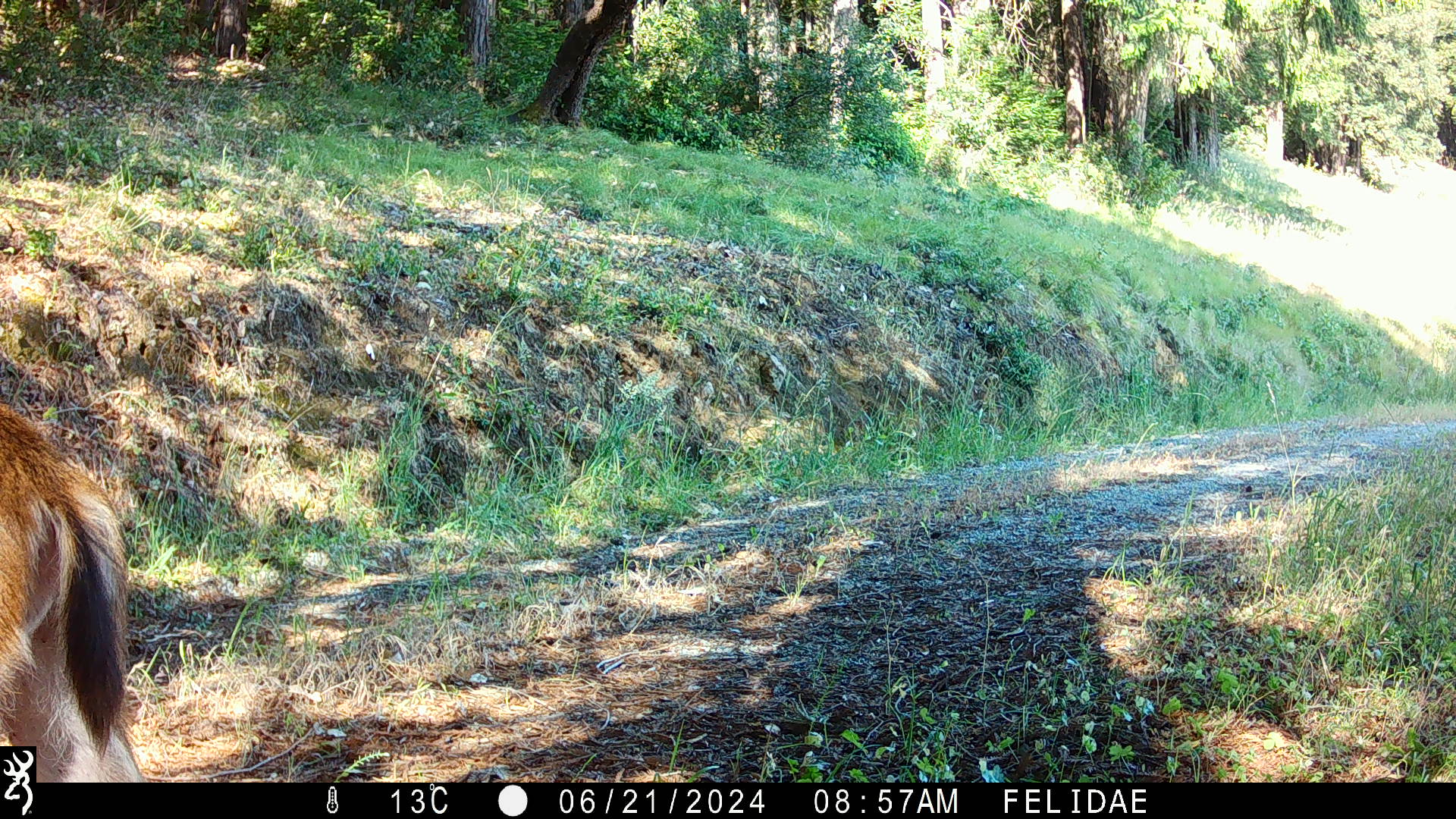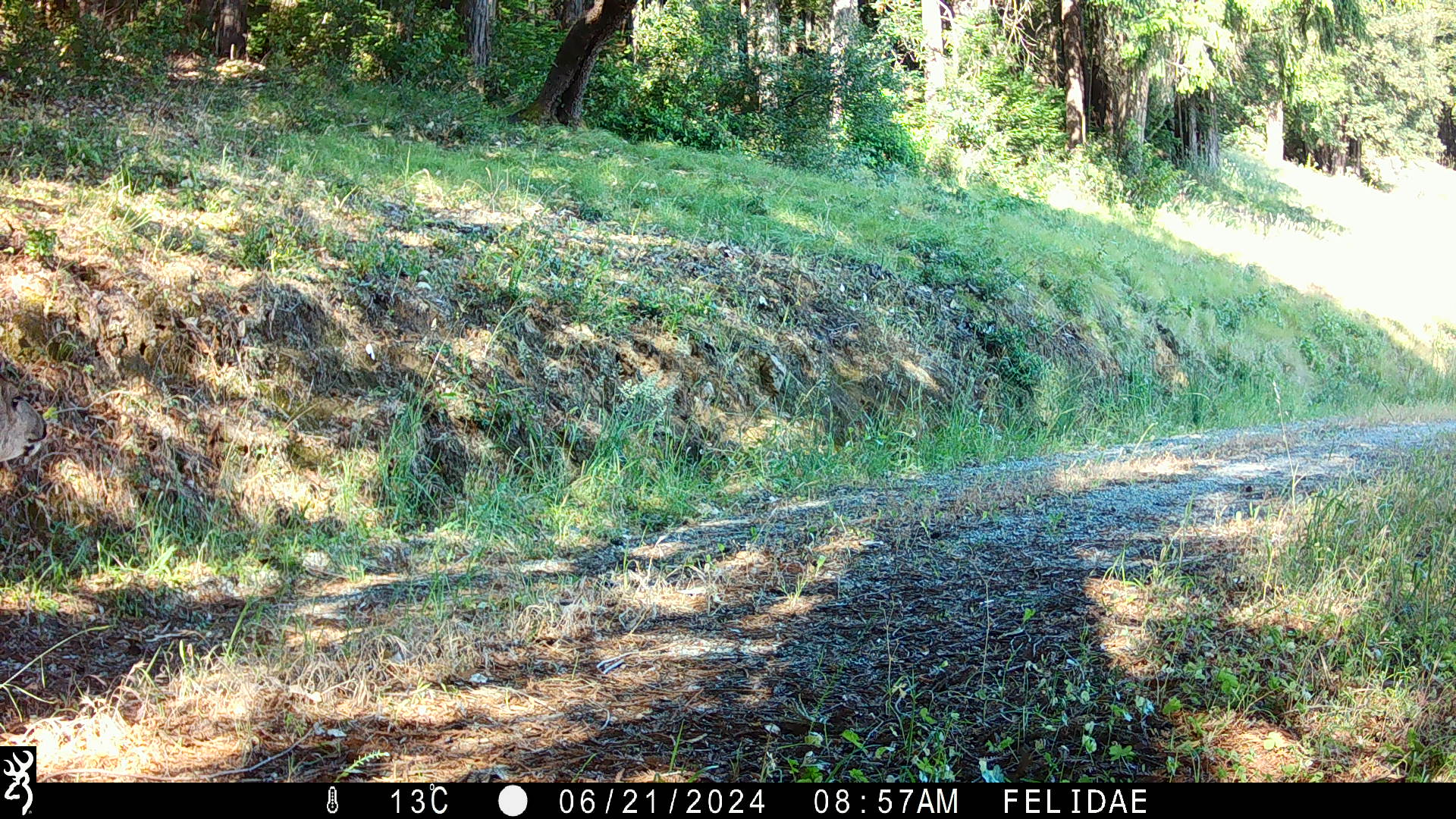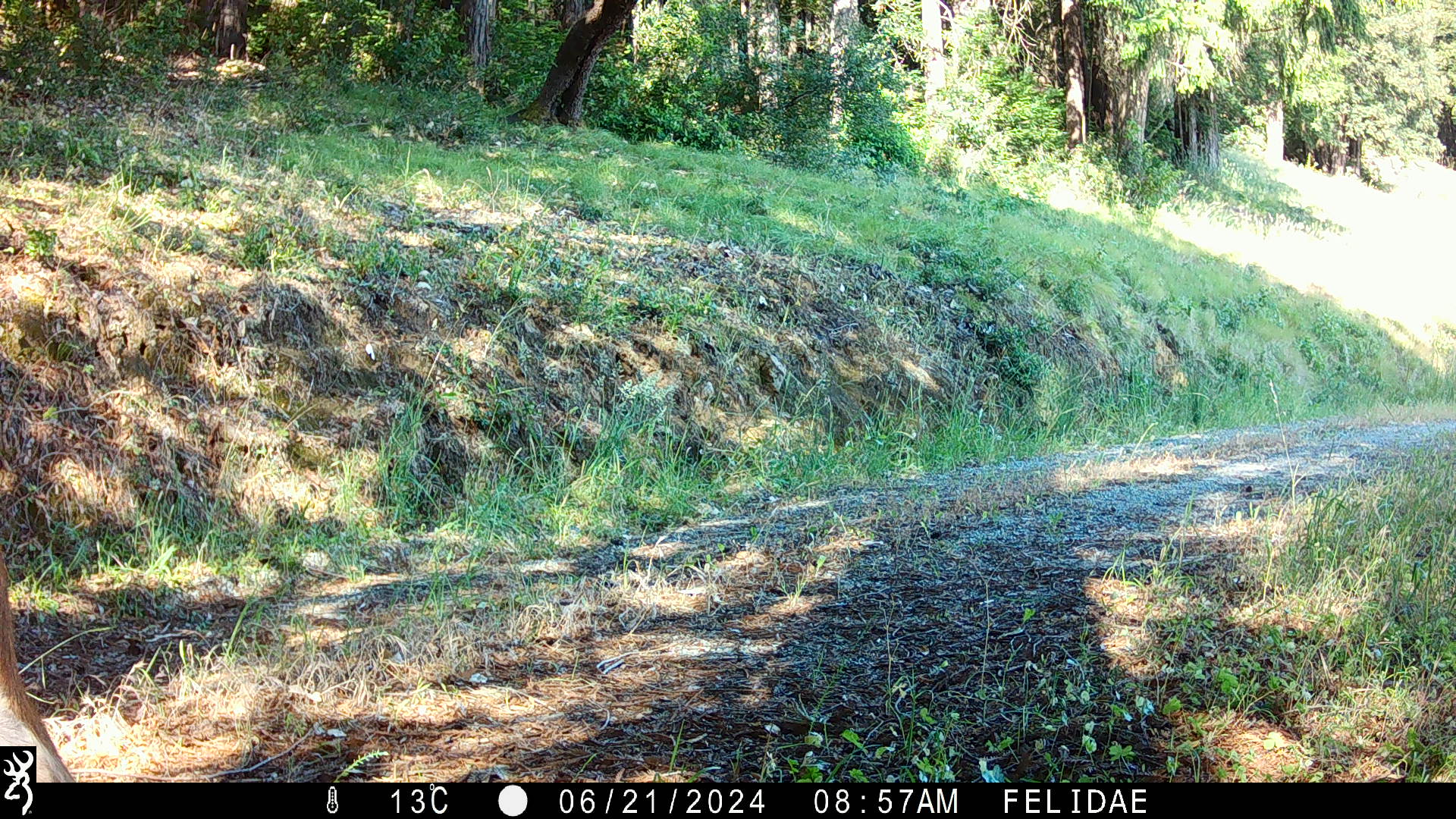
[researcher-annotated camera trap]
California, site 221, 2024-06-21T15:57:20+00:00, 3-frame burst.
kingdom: Animalia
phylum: Chordata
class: Mammalia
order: Artiodactyla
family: Cervidae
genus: Odocoileus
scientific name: Odocoileus hemionus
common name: mule deer